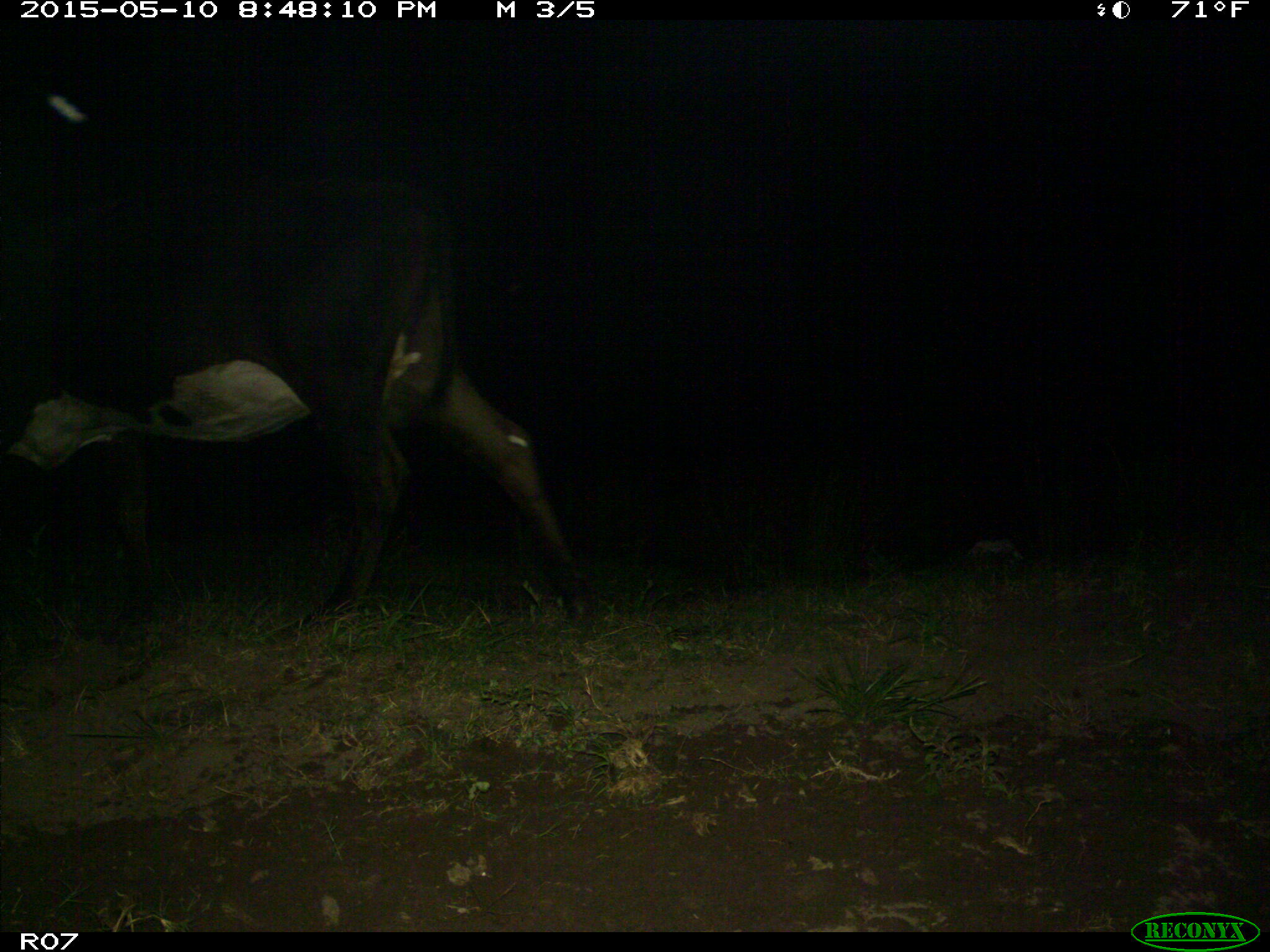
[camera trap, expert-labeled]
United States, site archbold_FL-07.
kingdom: Animalia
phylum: Chordata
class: Mammalia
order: Artiodactyla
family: Bovidae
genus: Bos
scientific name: Bos taurus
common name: domestic cow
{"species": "Bos taurus (domestic cow)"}